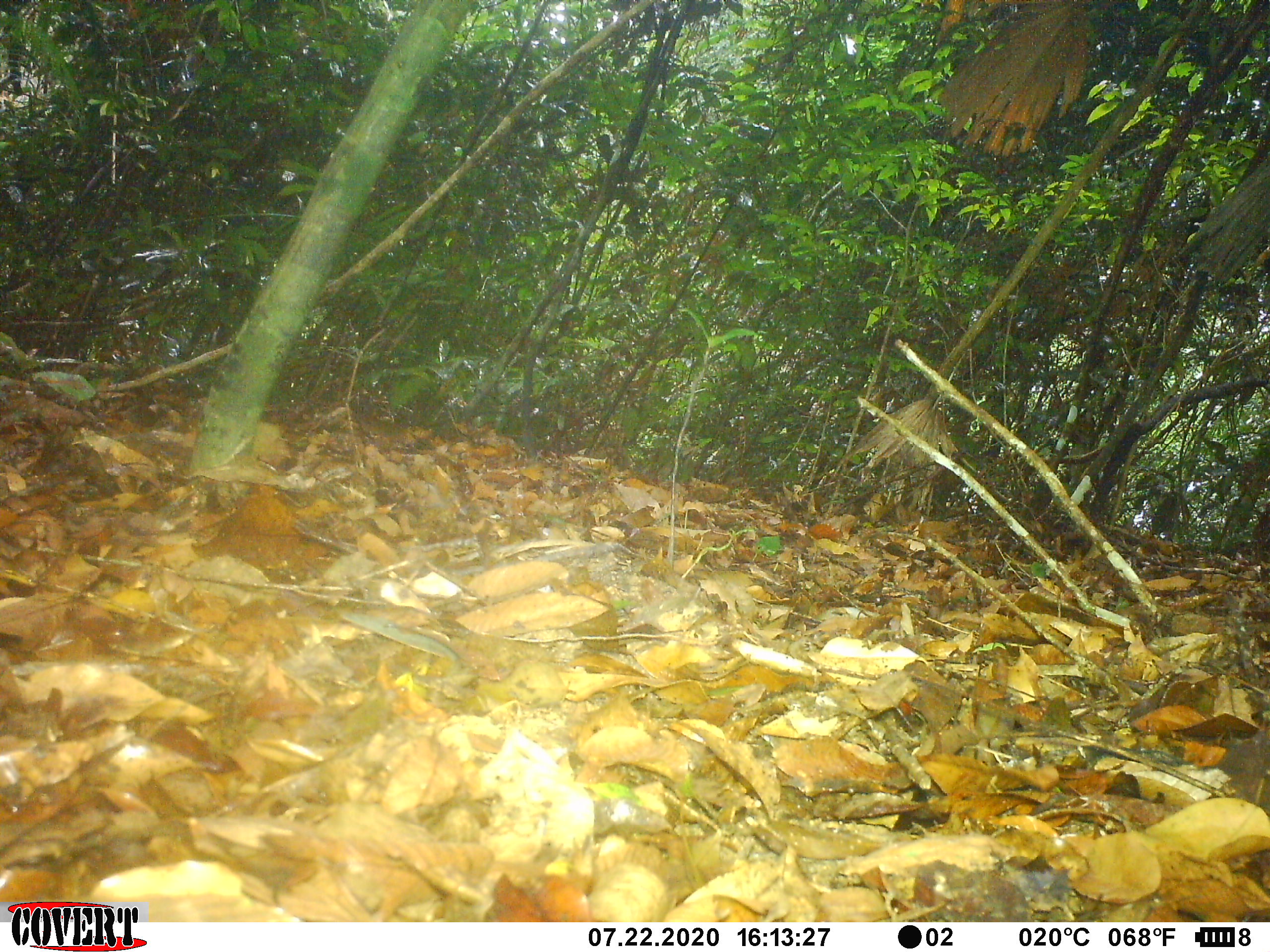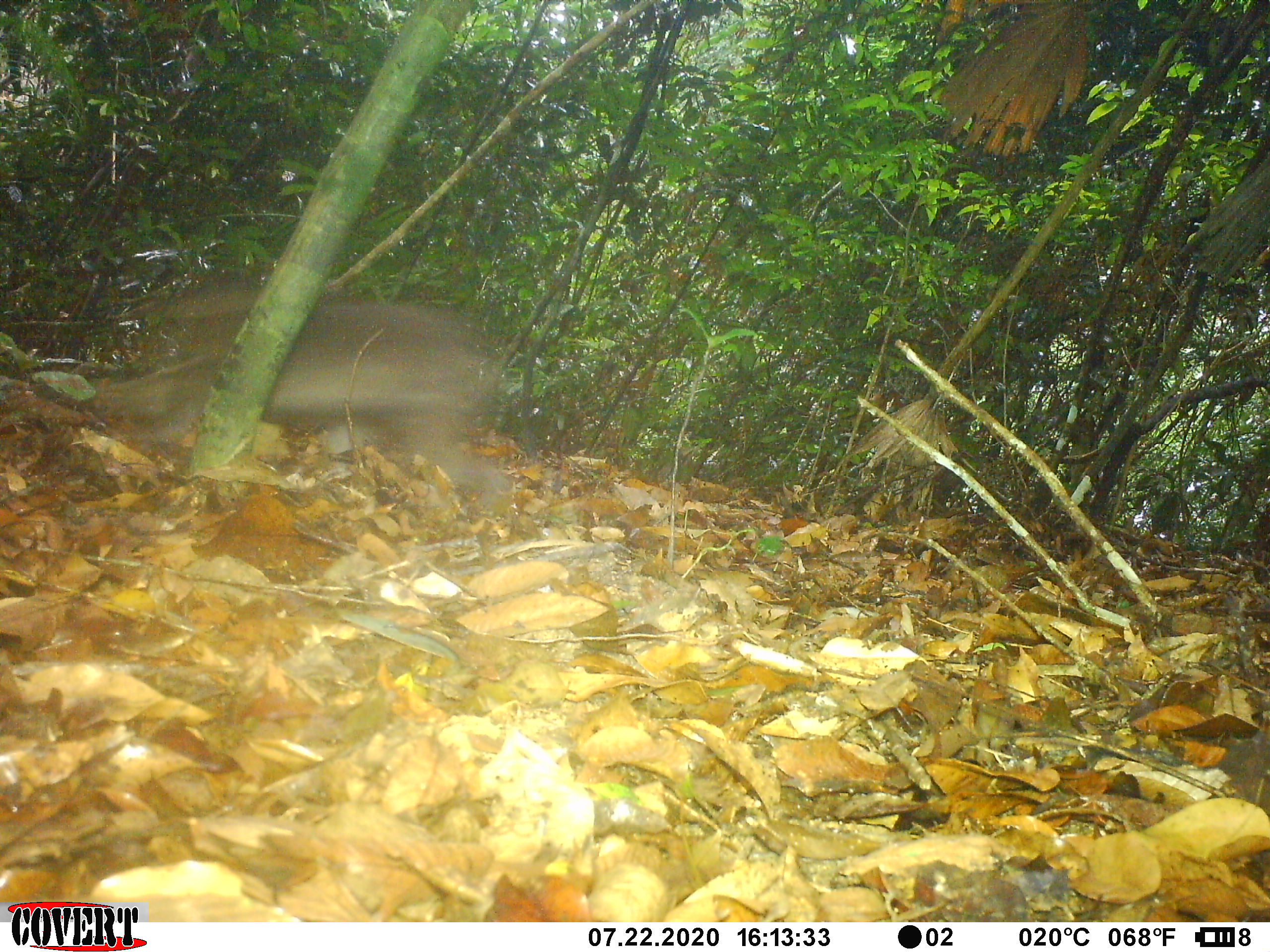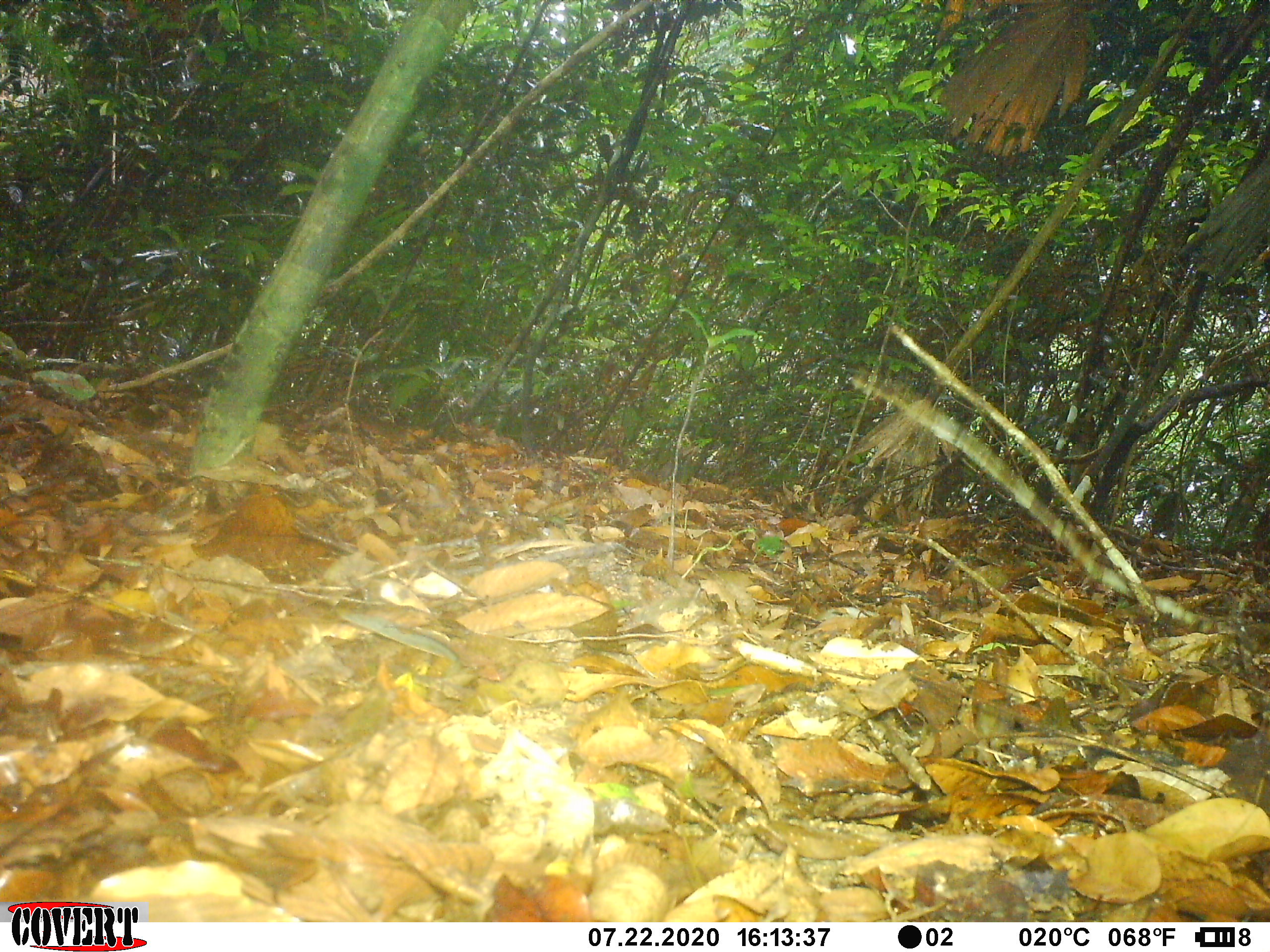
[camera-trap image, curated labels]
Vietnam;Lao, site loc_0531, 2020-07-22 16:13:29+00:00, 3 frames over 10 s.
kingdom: Animalia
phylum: Chordata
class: Mammalia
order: Primates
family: Cercopithecidae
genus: Macaca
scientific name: Macaca arctoides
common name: stump-tailed macaque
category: stump tailed macaque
Stump tailed macaque (stump-tailed macaque) (Macaca arctoides). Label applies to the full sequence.